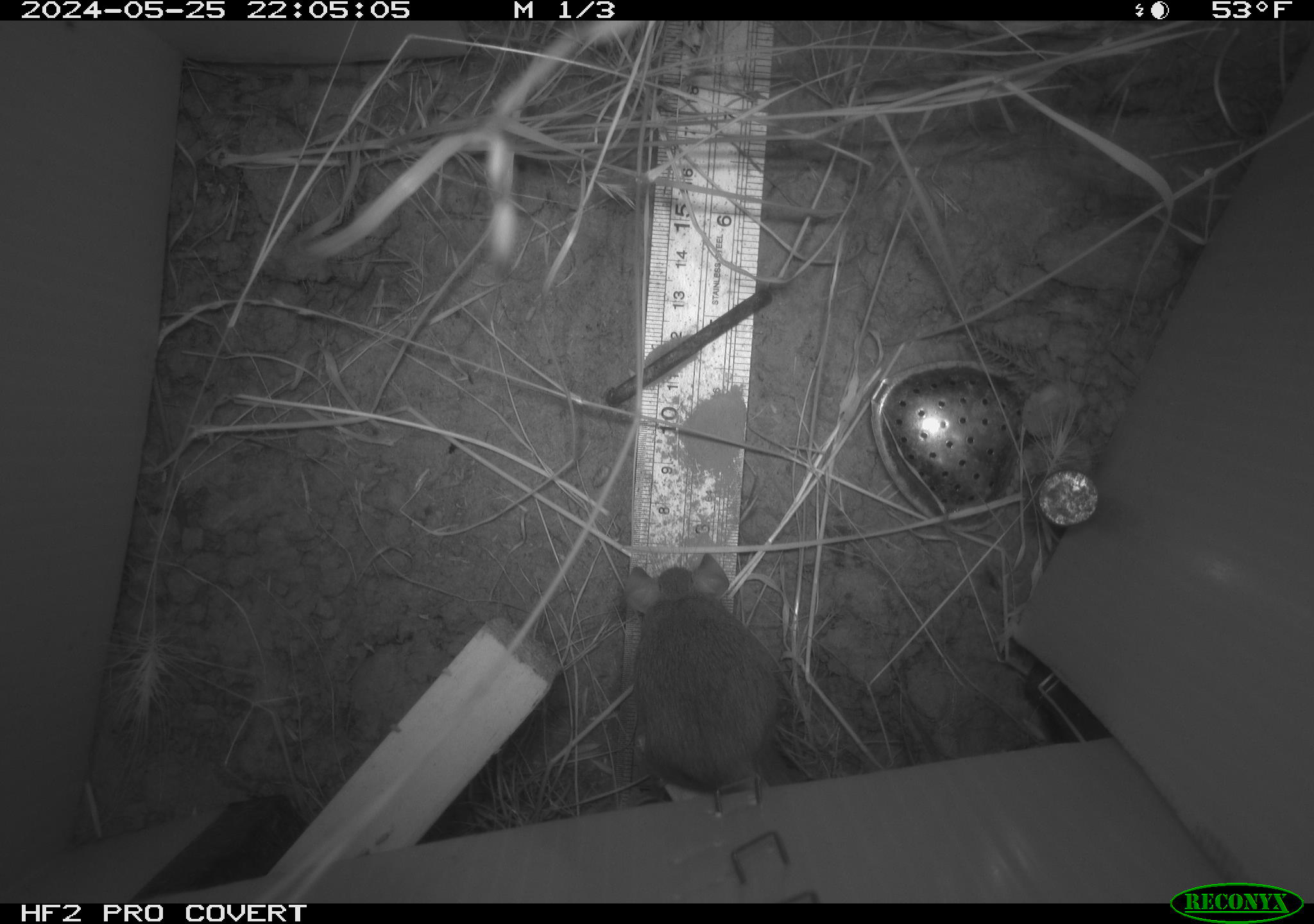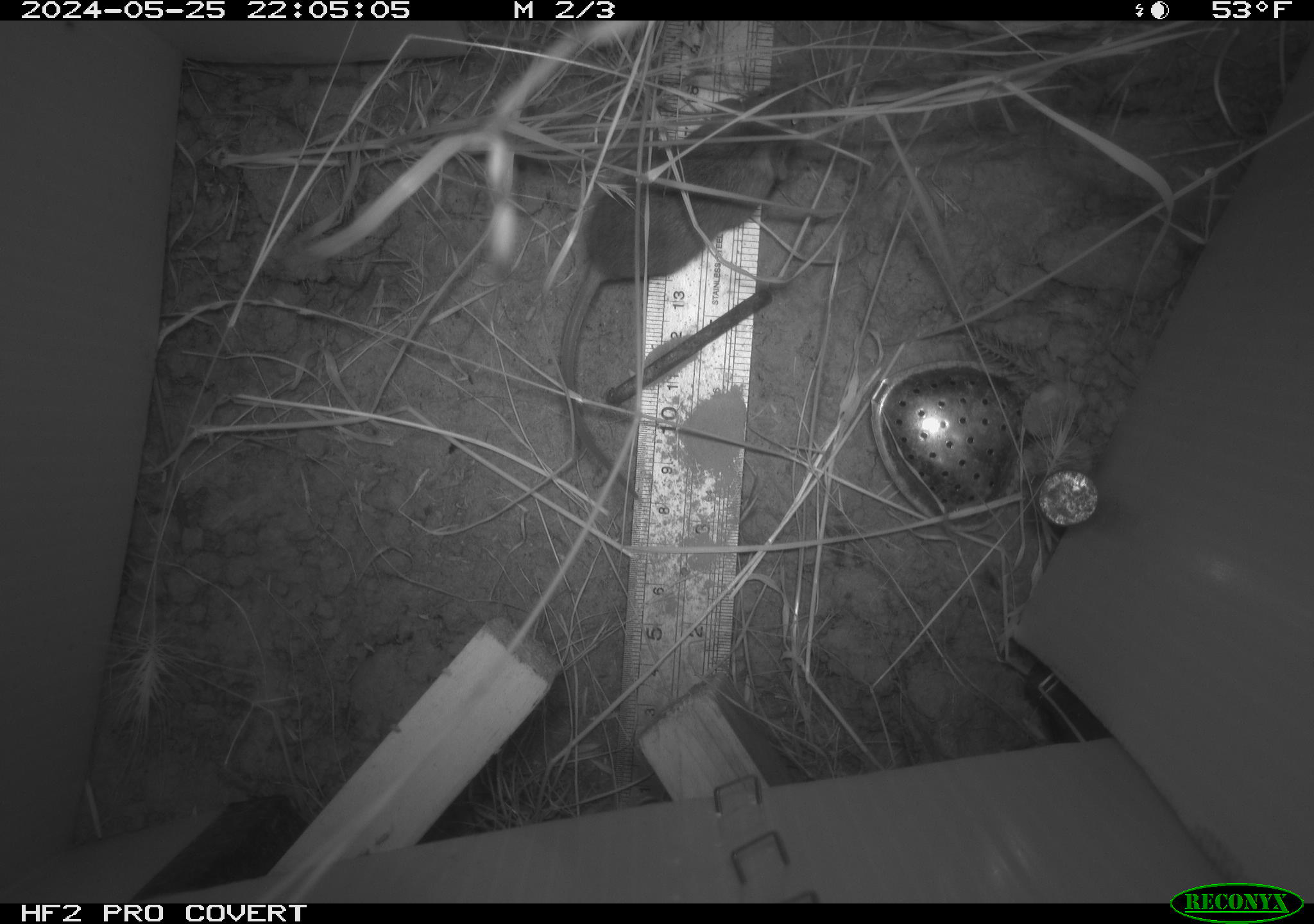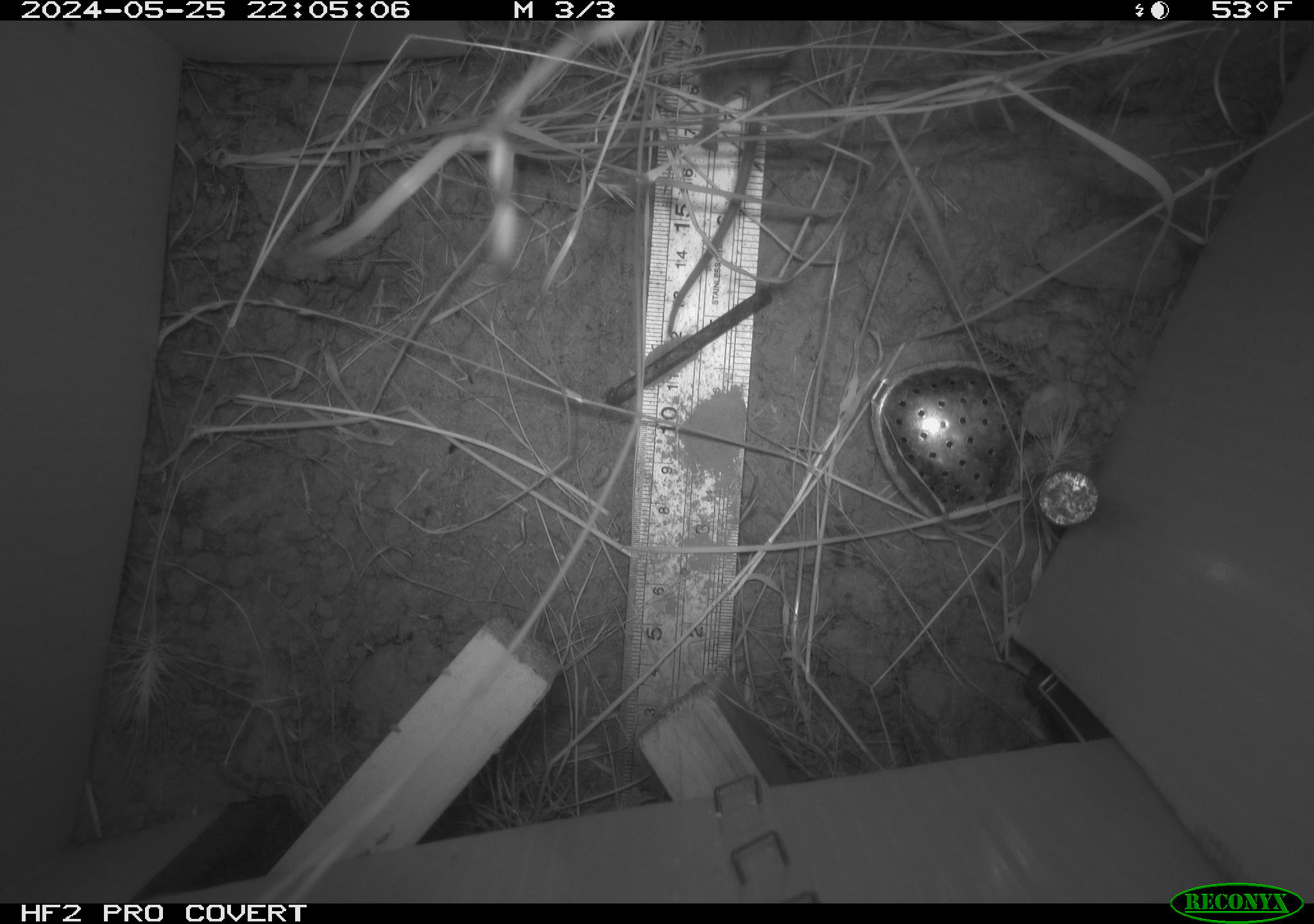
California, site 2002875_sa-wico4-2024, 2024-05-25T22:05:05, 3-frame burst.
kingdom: Animalia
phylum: Chordata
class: Mammalia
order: Rodentia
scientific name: Rodentia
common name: mouse species